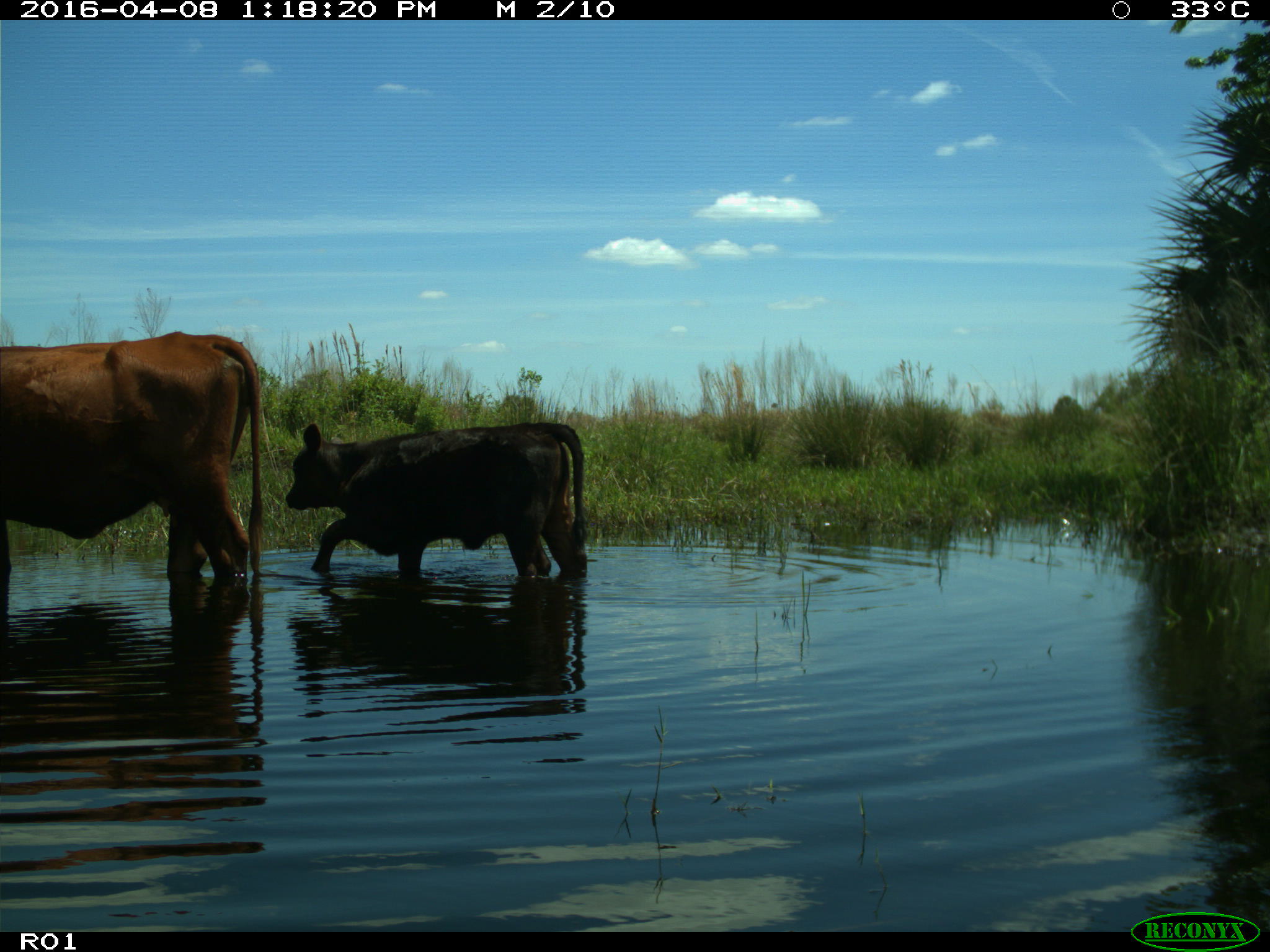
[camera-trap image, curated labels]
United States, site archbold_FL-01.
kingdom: Animalia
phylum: Chordata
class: Mammalia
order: Artiodactyla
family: Bovidae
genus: Bos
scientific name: Bos taurus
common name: domestic cow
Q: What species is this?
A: Bos taurus (domestic cow).